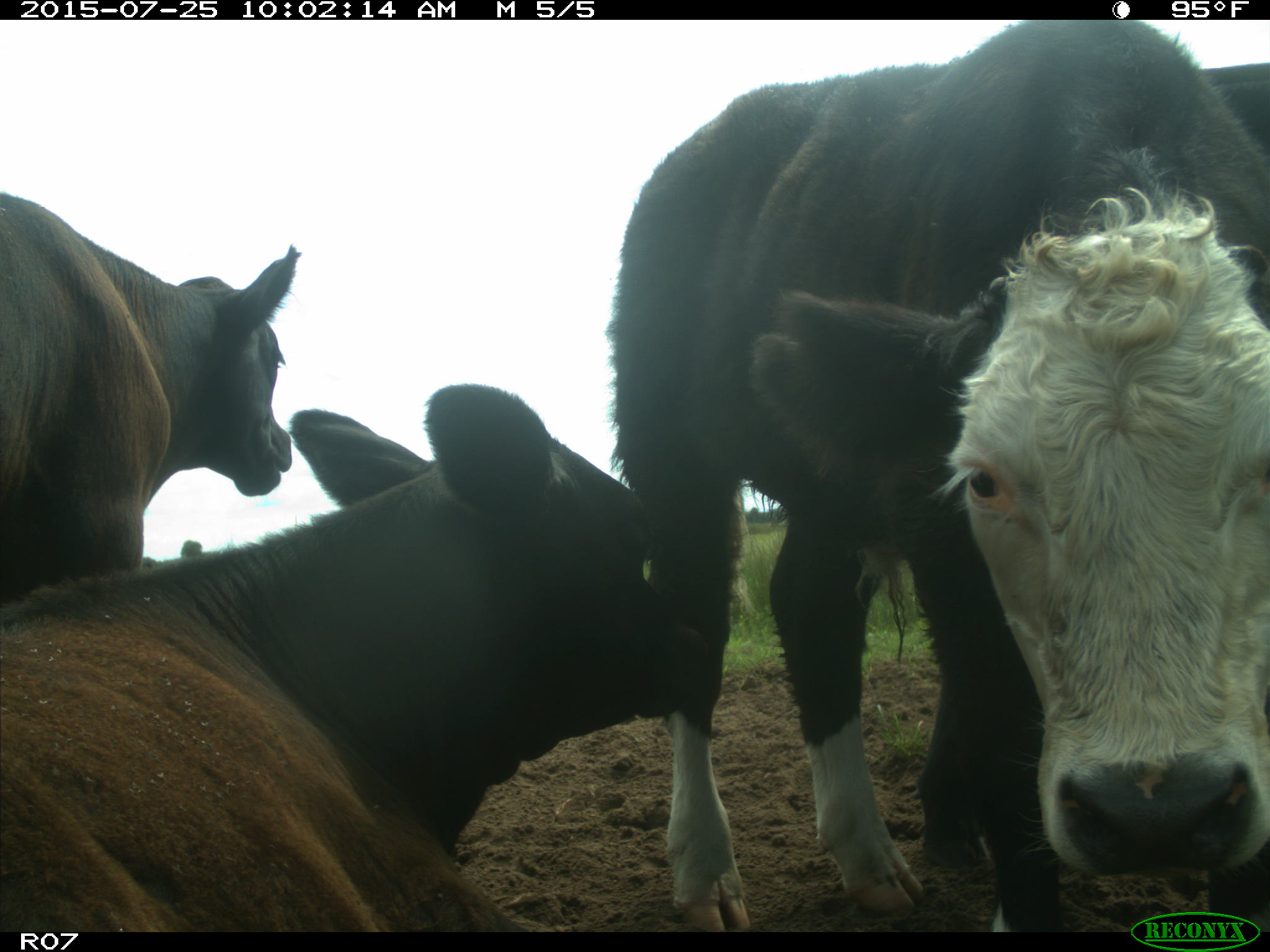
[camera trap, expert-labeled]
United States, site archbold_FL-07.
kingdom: Animalia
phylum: Chordata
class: Mammalia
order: Artiodactyla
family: Bovidae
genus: Bos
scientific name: Bos taurus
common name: domestic cow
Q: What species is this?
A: Bos taurus (domestic cow).